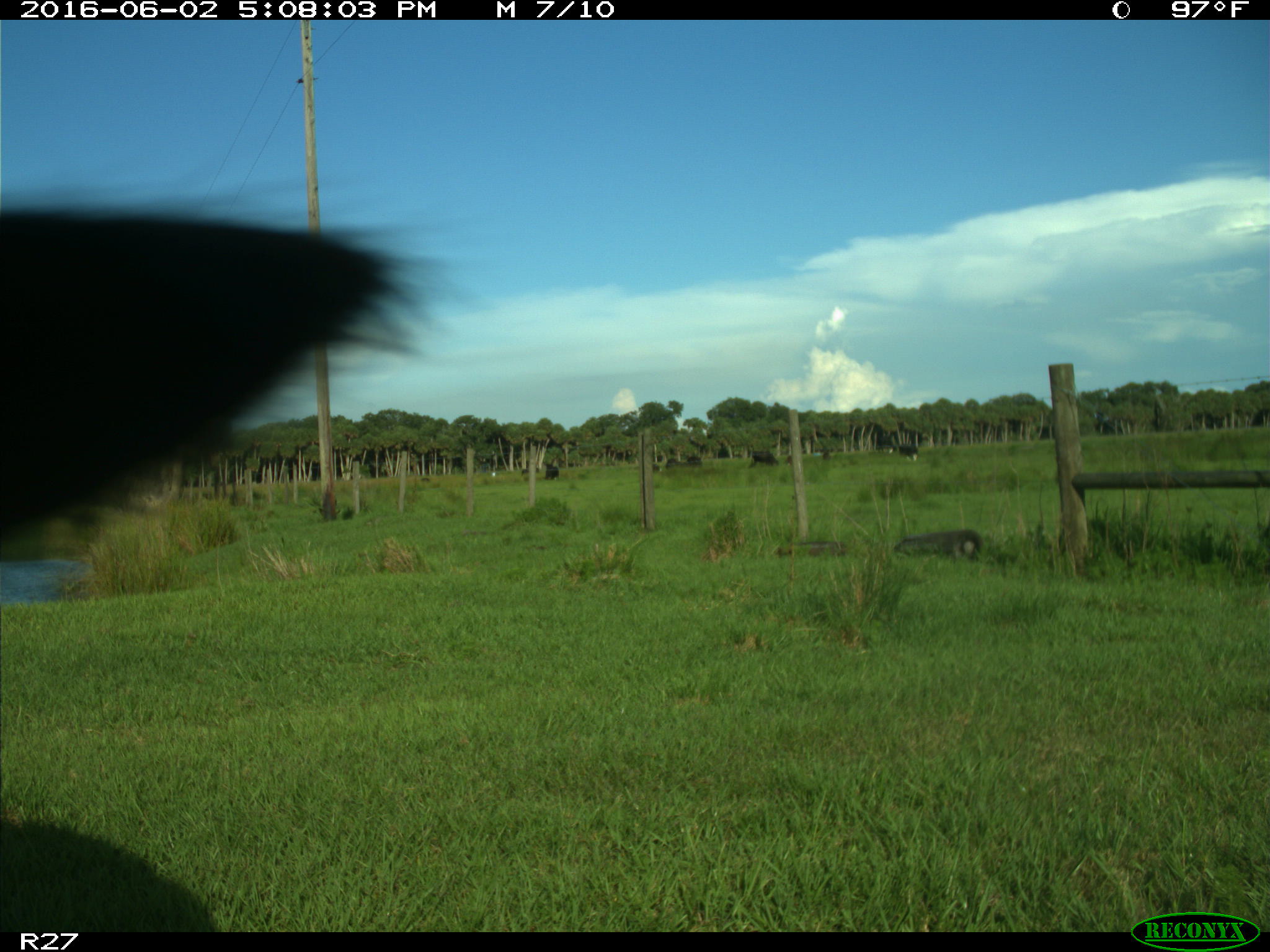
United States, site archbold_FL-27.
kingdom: Animalia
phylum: Chordata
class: Mammalia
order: Artiodactyla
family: Bovidae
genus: Bos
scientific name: Bos taurus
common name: domestic cow